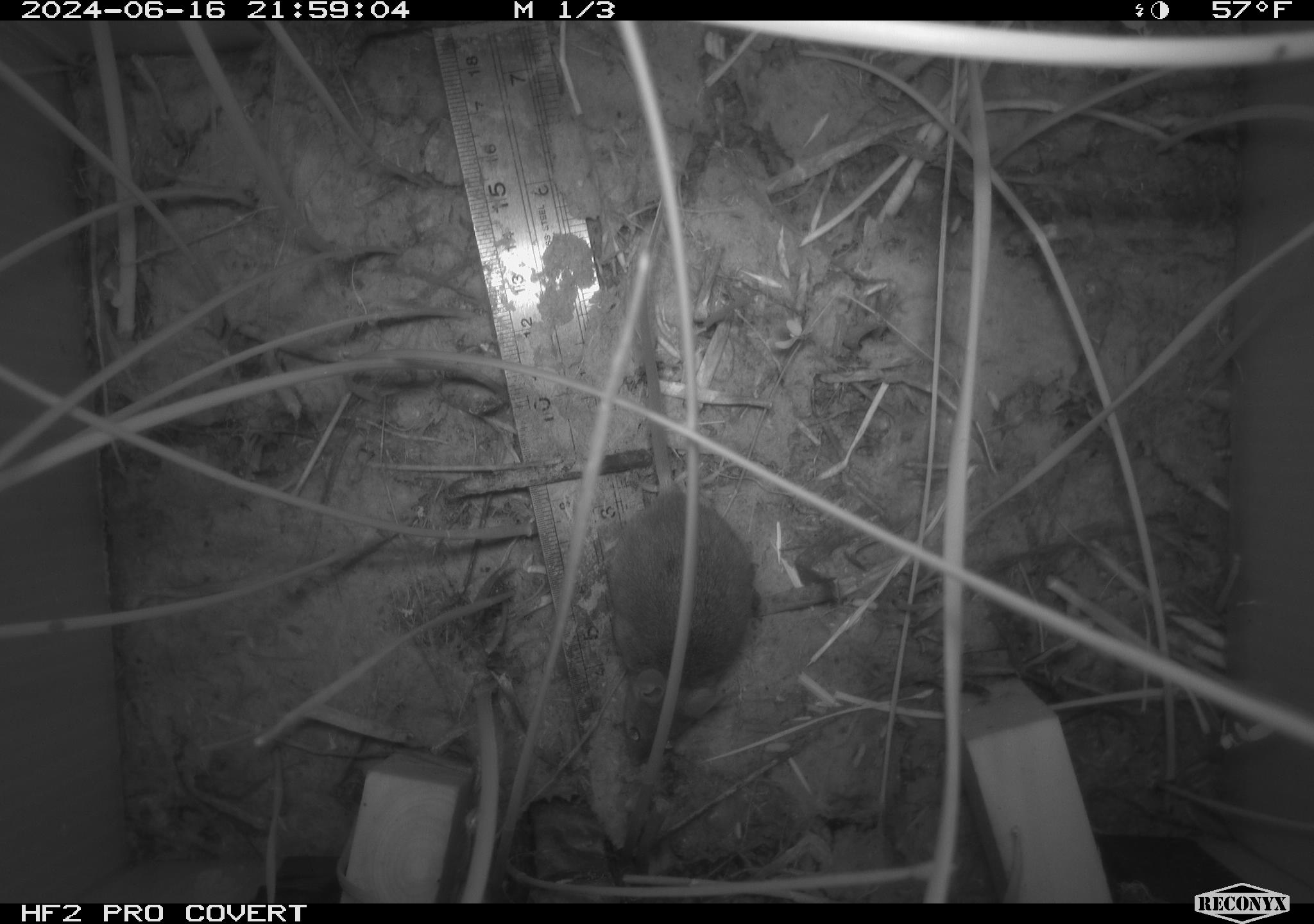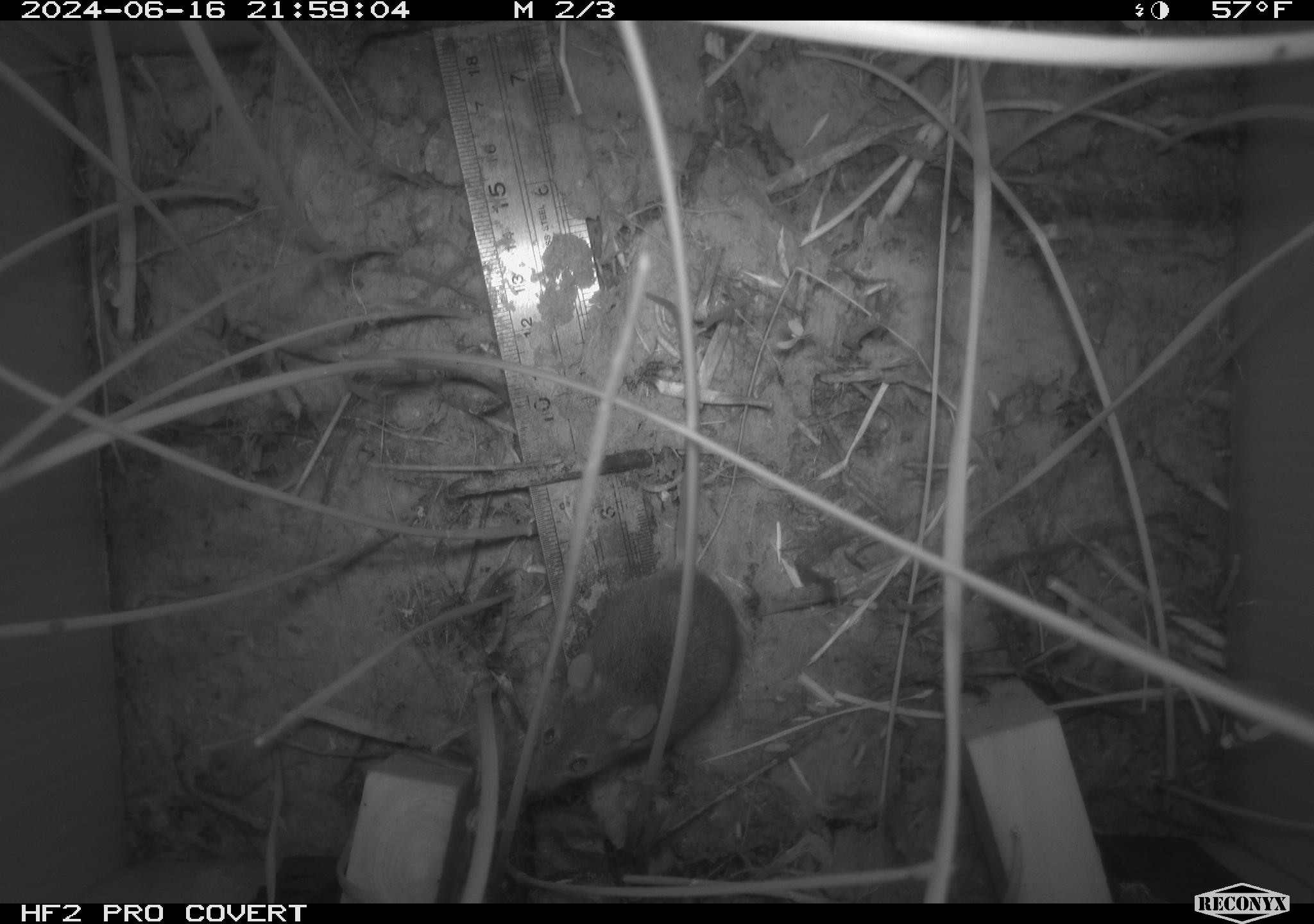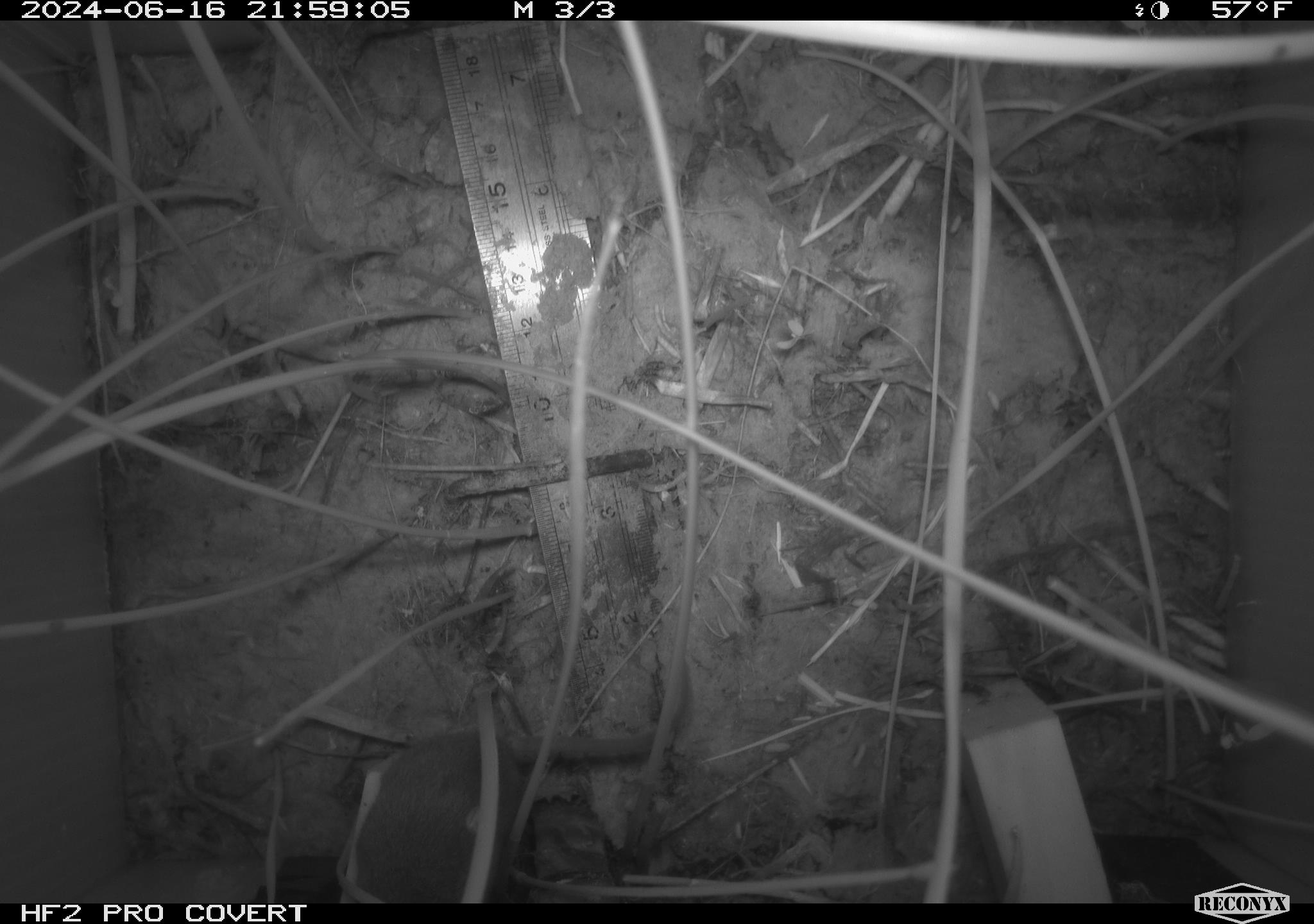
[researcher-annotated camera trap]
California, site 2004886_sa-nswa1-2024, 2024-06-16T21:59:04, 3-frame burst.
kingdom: Animalia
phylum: Chordata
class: Mammalia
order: Rodentia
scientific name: Rodentia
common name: rodent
Rodent (Rodentia).